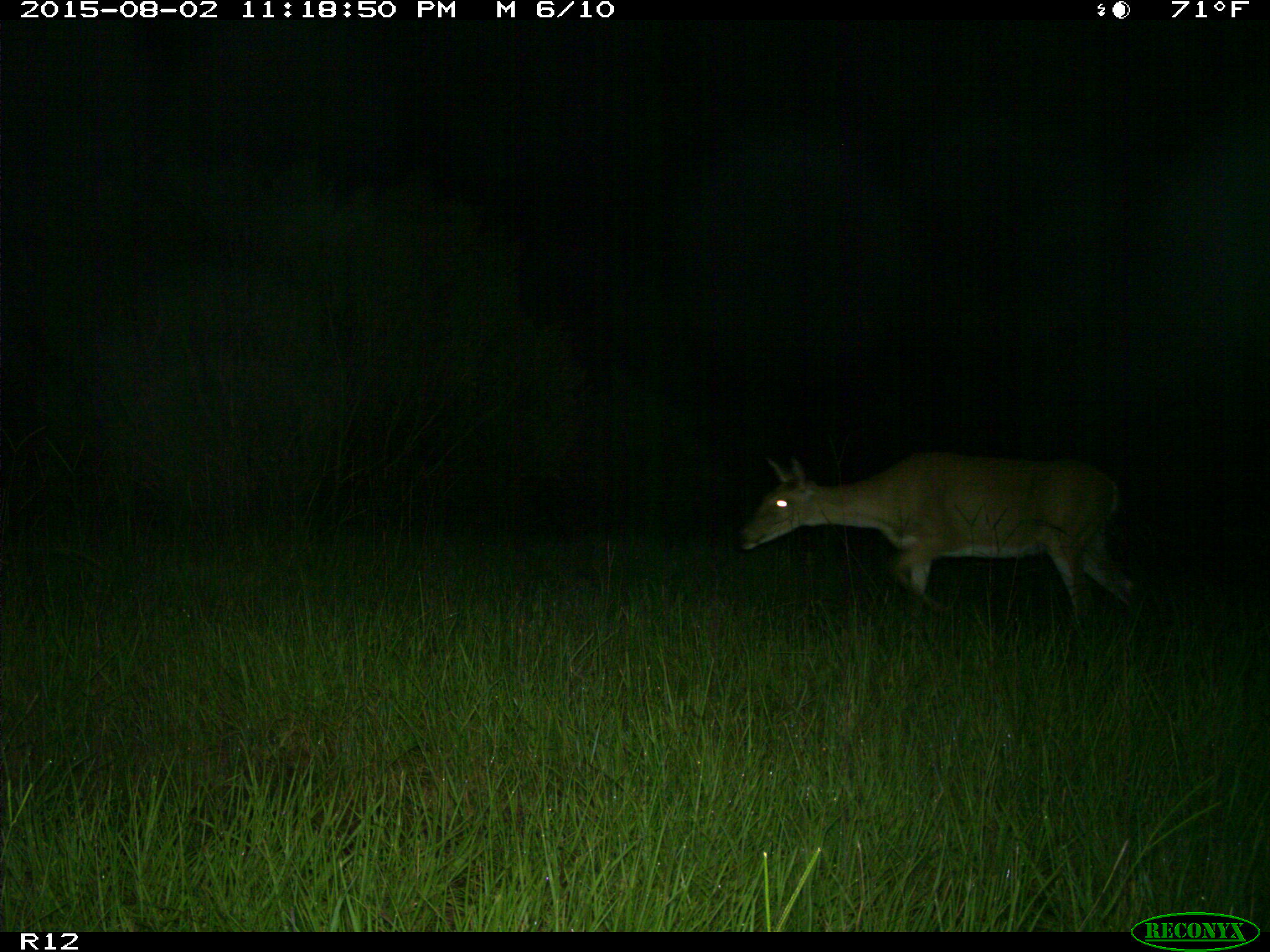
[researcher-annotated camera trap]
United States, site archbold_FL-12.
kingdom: Animalia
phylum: Chordata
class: Mammalia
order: Artiodactyla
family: Cervidae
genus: Odocoileus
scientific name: Odocoileus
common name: deer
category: unidentified deer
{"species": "unidentified deer (deer) (Odocoileus)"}